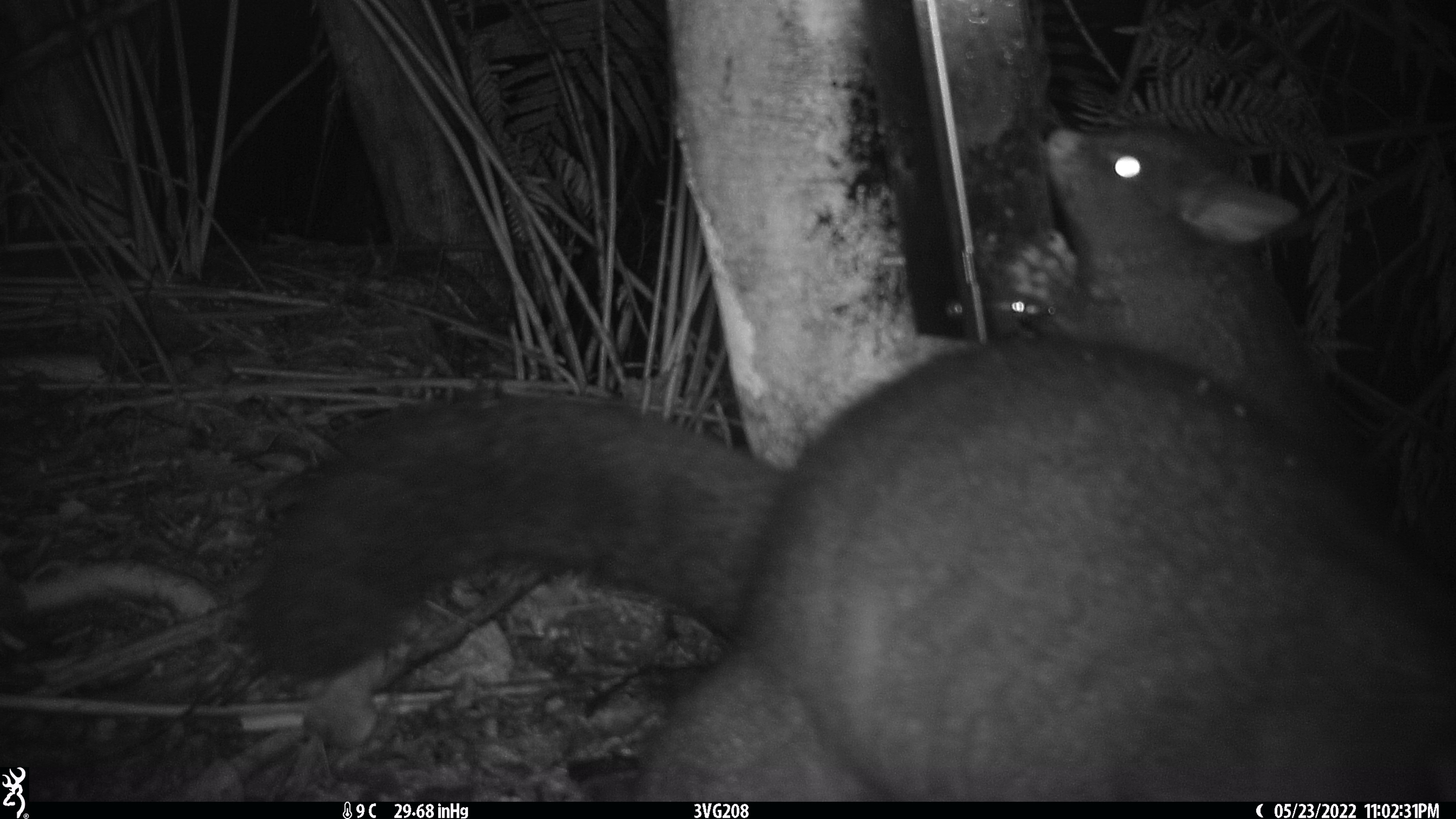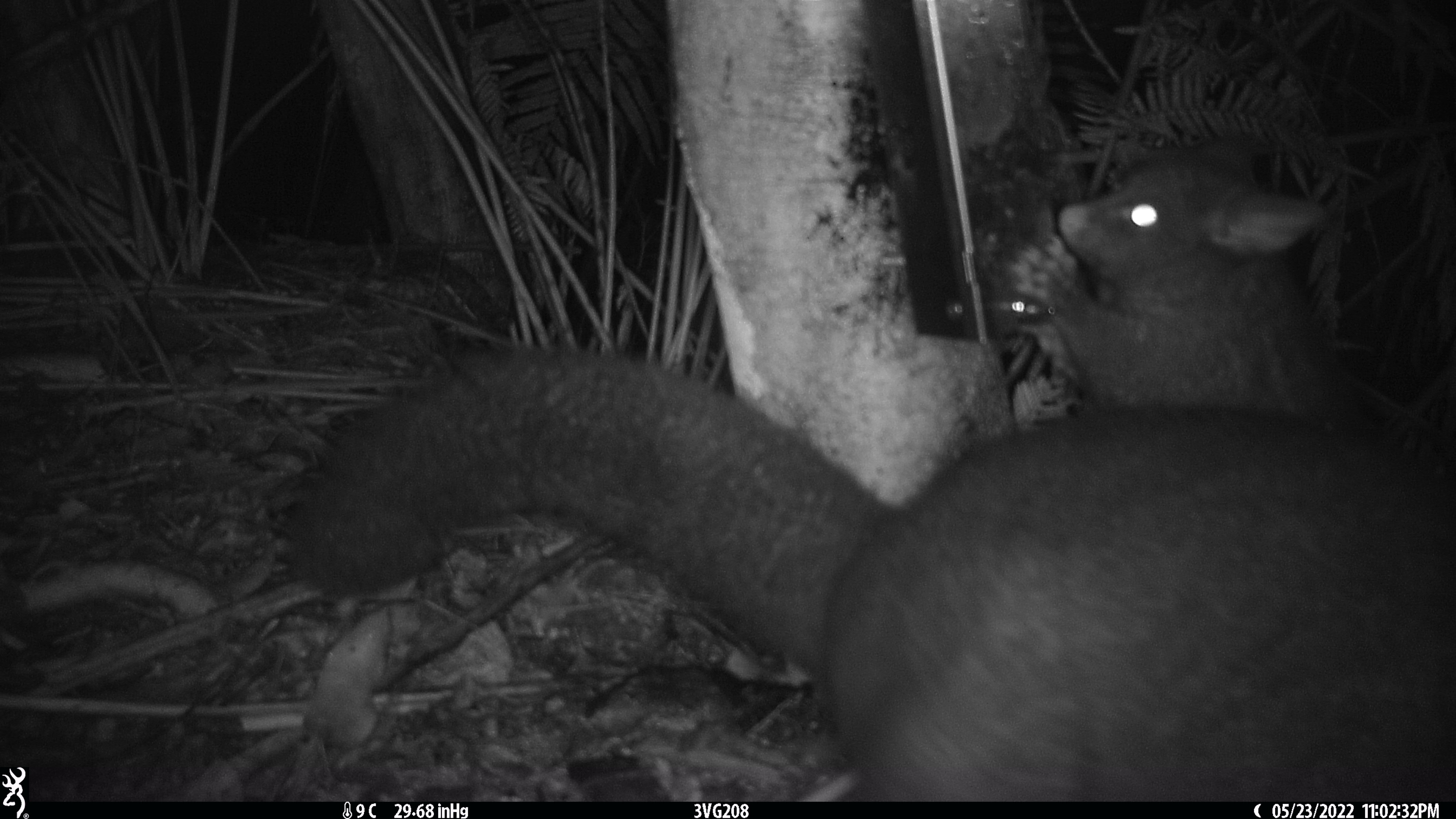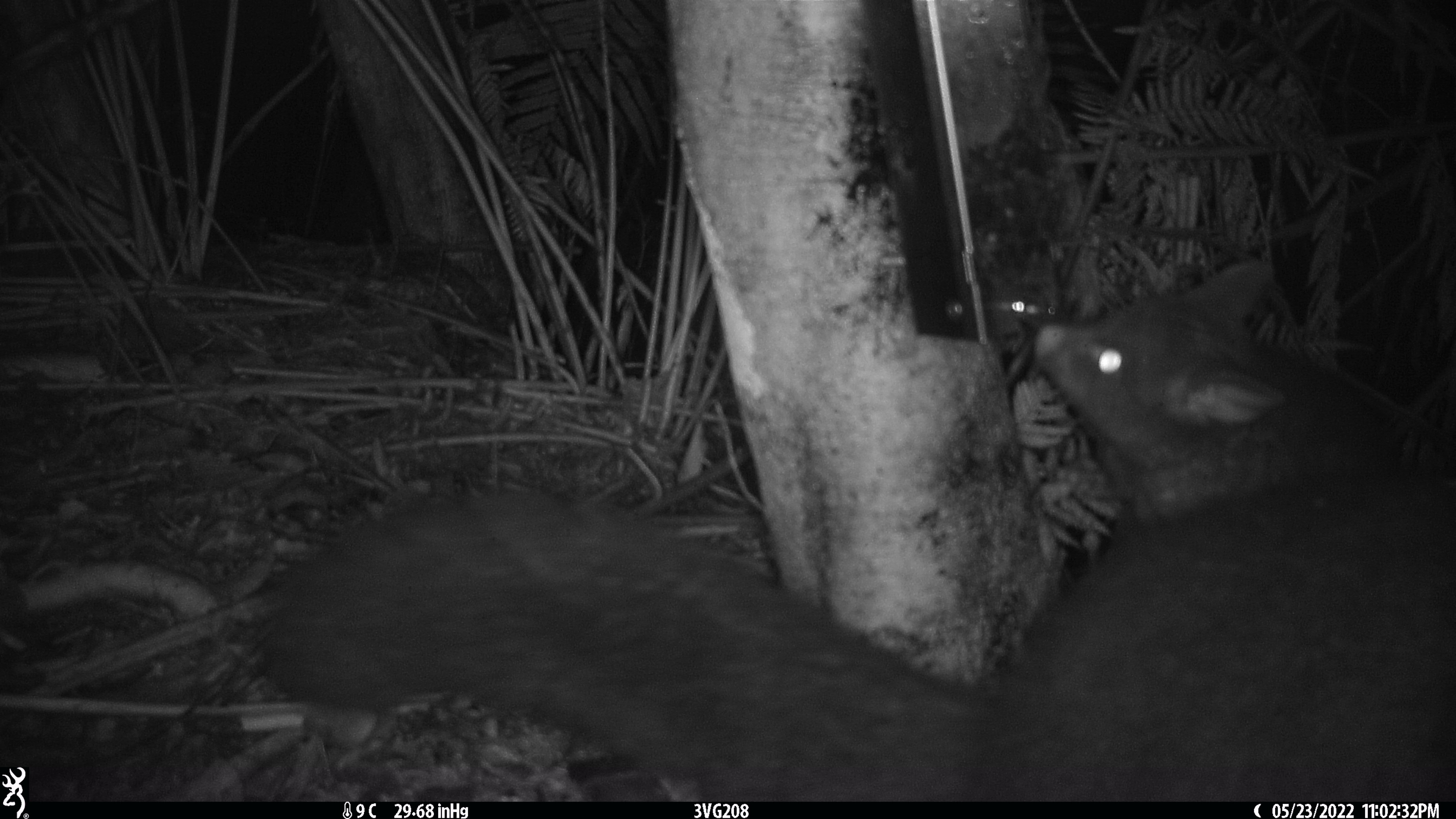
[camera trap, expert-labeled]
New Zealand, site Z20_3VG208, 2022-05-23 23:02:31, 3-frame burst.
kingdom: Animalia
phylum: Chordata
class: Mammalia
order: Diprotodontia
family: Phalangeridae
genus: Trichosurus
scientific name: Trichosurus vulpecula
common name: common brushtail possum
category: possum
Possum (common brushtail possum) (Trichosurus vulpecula).